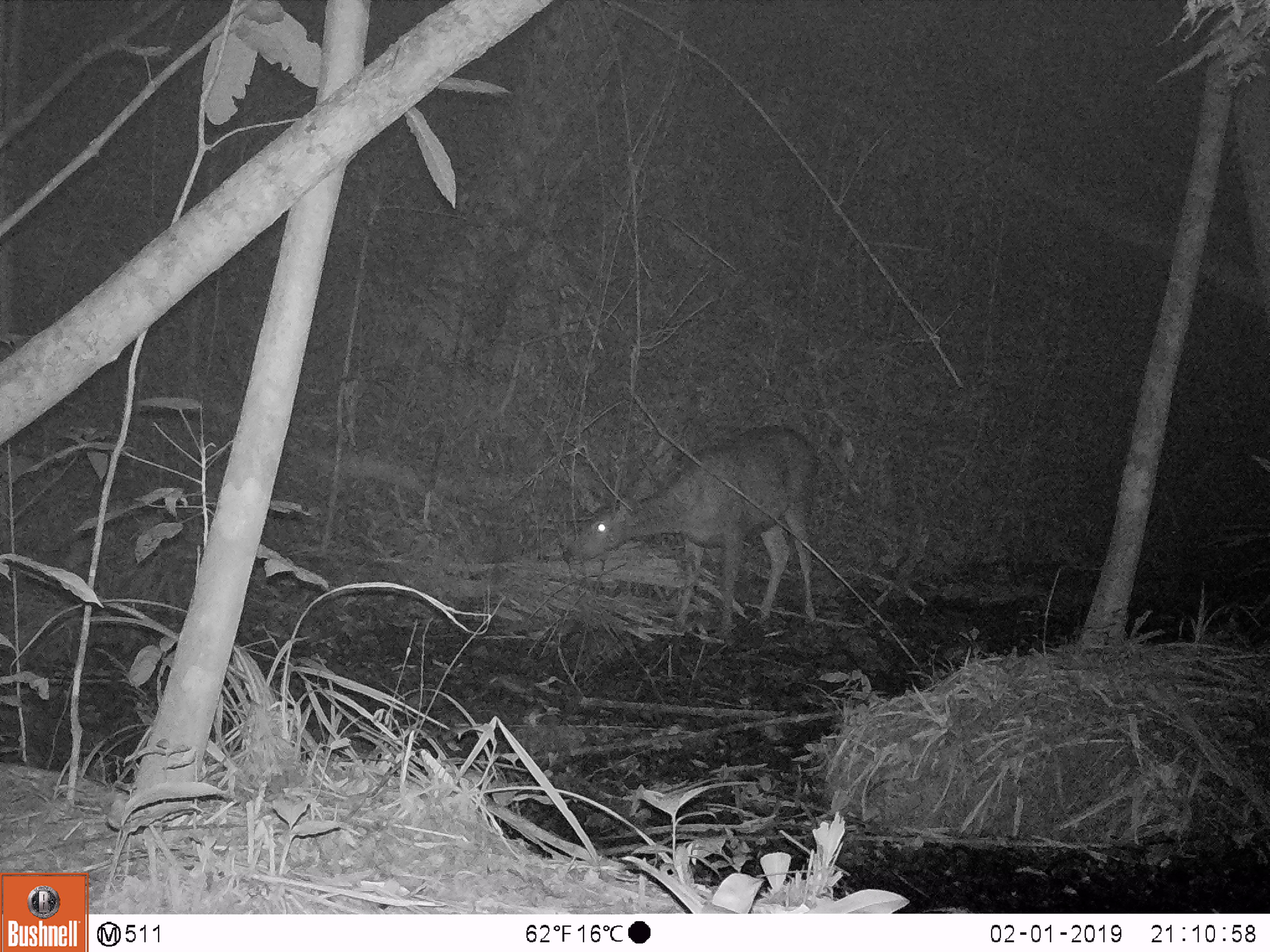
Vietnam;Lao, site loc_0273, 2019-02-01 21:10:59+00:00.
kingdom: Animalia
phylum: Chordata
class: Mammalia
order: Artiodactyla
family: Cervidae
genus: Rusa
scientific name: Rusa unicolor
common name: sambar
Sambar (Rusa unicolor). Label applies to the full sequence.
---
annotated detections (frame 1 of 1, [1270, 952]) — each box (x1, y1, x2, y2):
sambar: (564, 428, 818, 635)